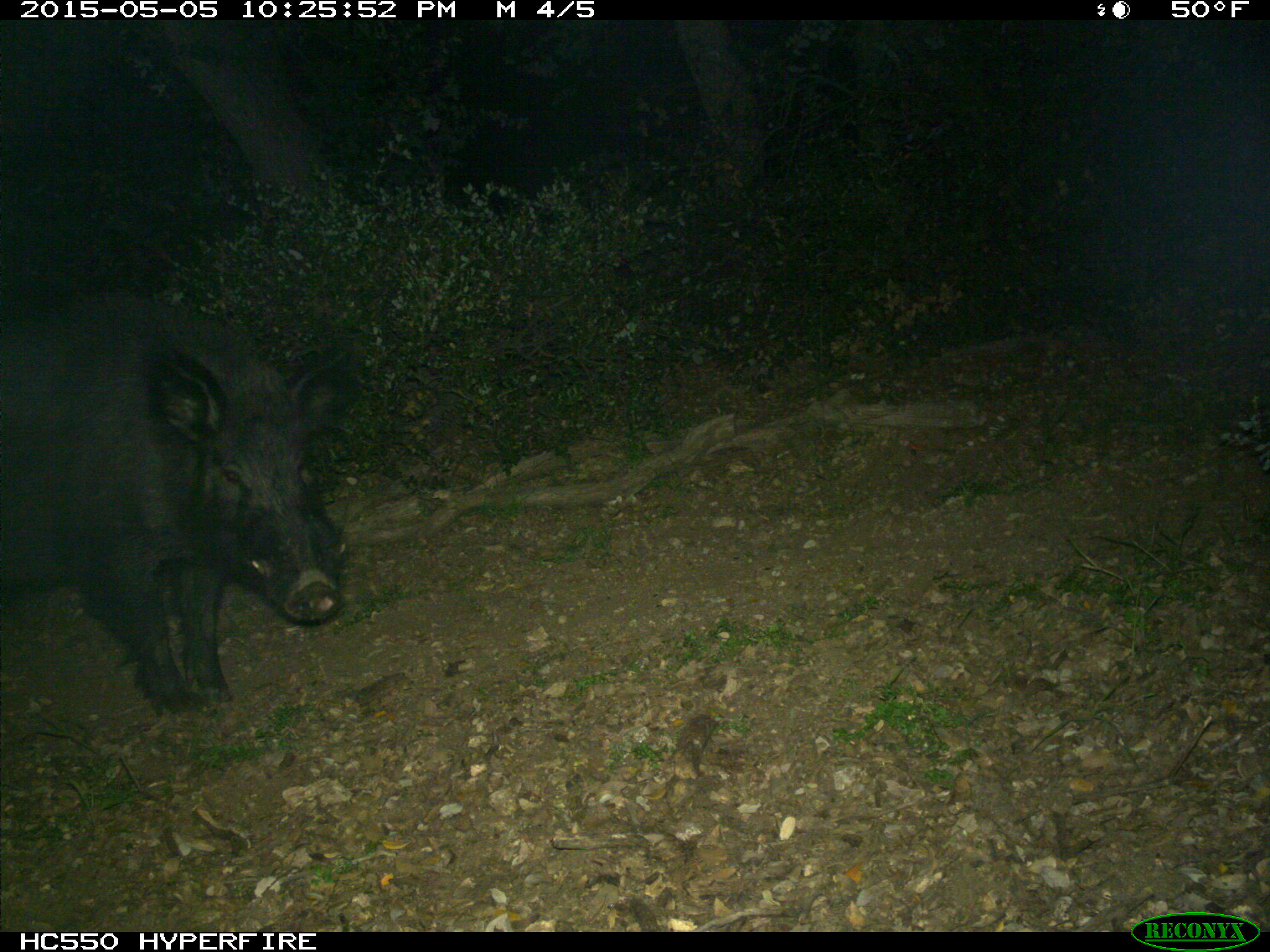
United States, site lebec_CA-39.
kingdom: Animalia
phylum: Chordata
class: Mammalia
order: Artiodactyla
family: Suidae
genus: Sus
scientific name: Sus scrofa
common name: wild boar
Sus scrofa (wild boar).